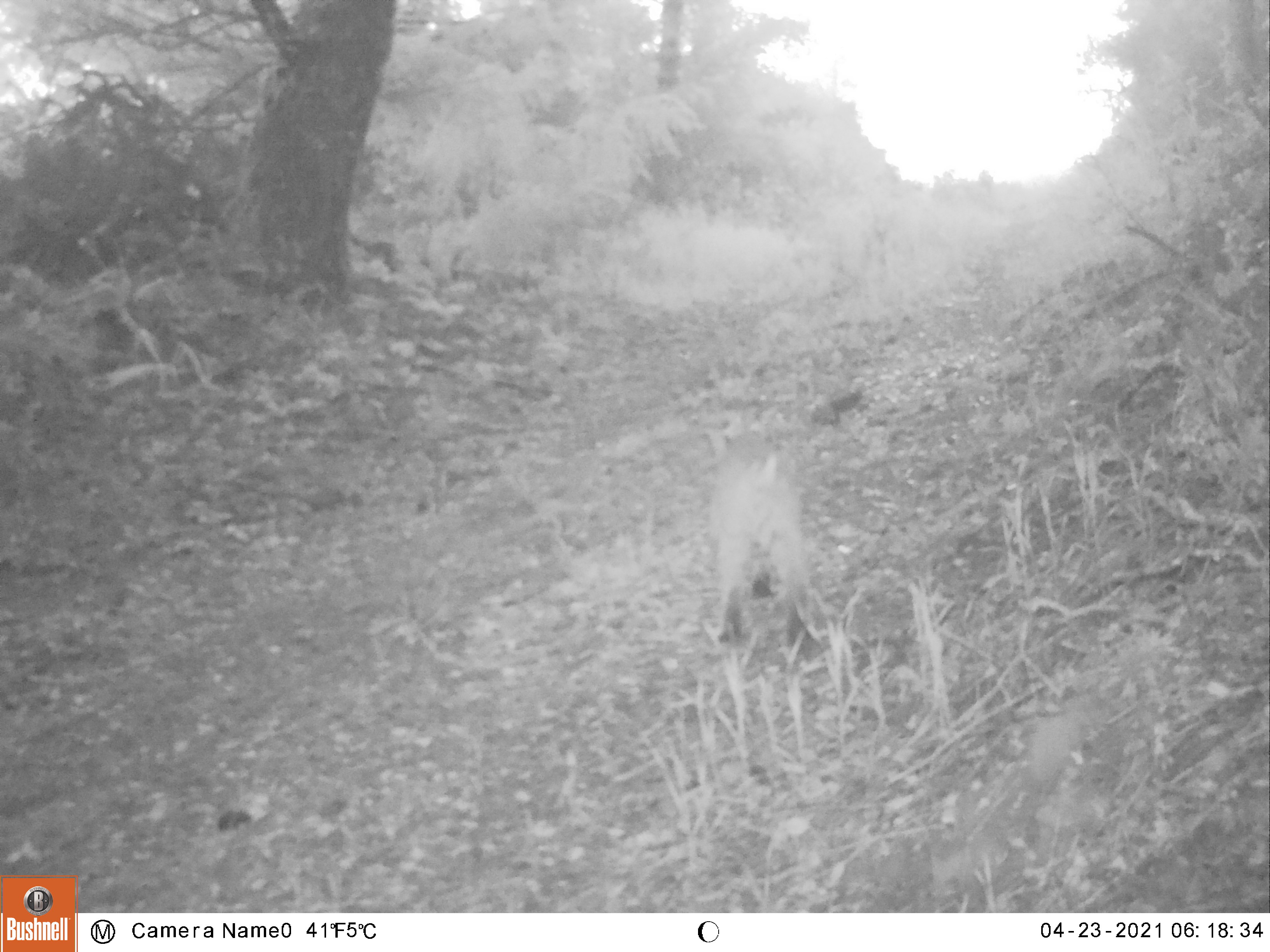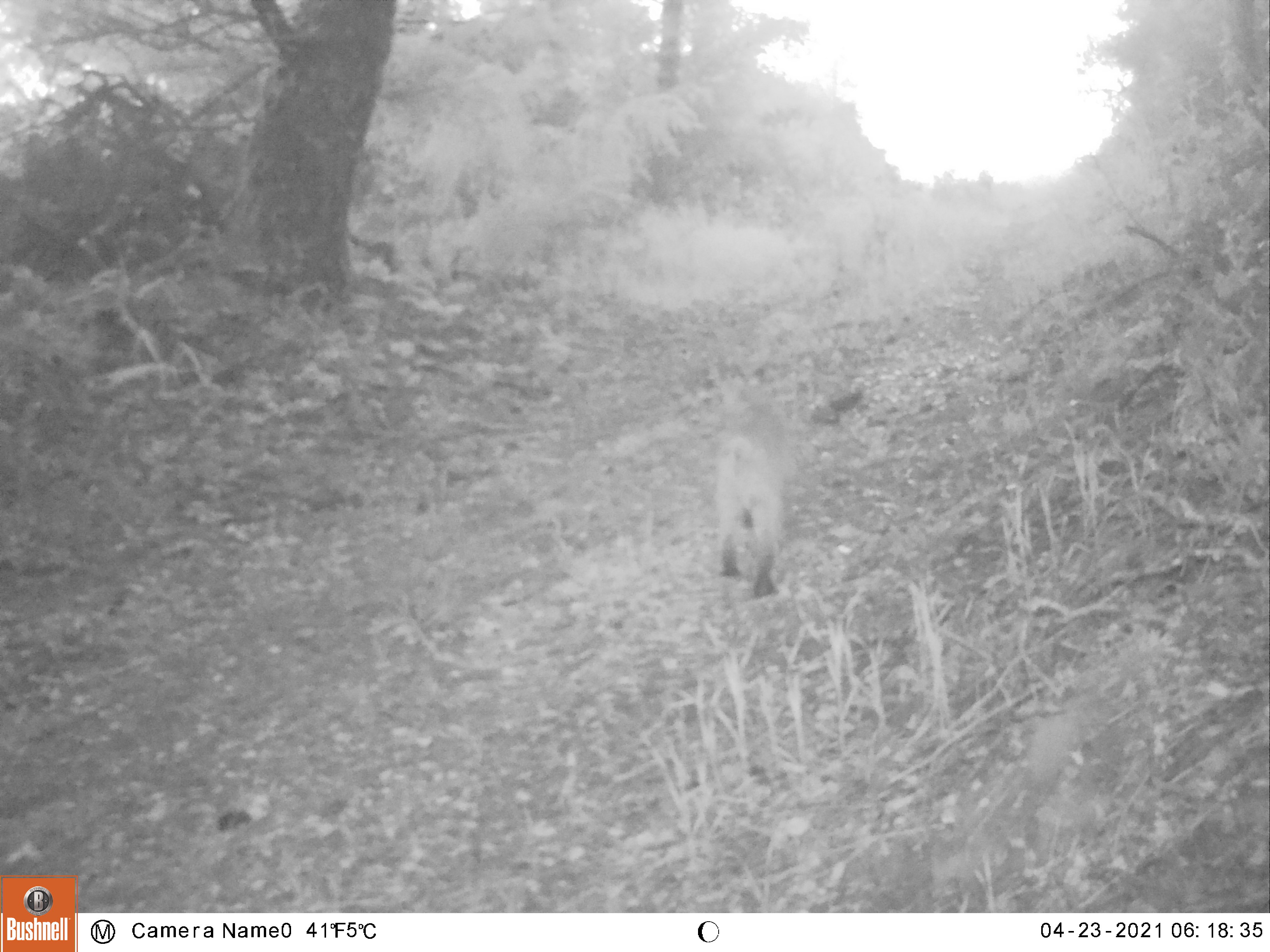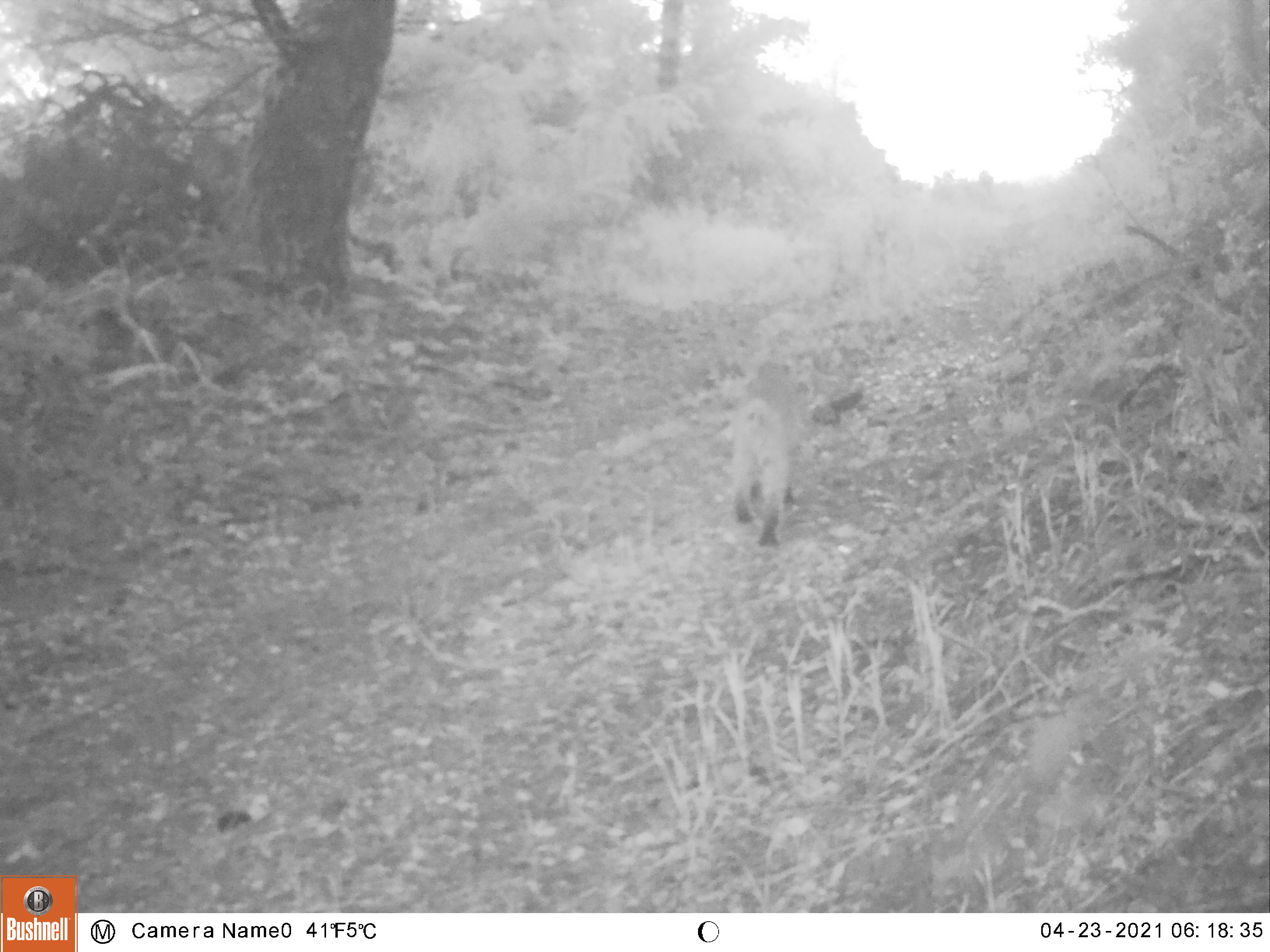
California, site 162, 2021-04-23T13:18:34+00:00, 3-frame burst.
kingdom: Animalia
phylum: Chordata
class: Mammalia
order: Carnivora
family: Felidae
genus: Lynx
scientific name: Lynx rufus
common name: bobcat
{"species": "bobcat (Lynx rufus)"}